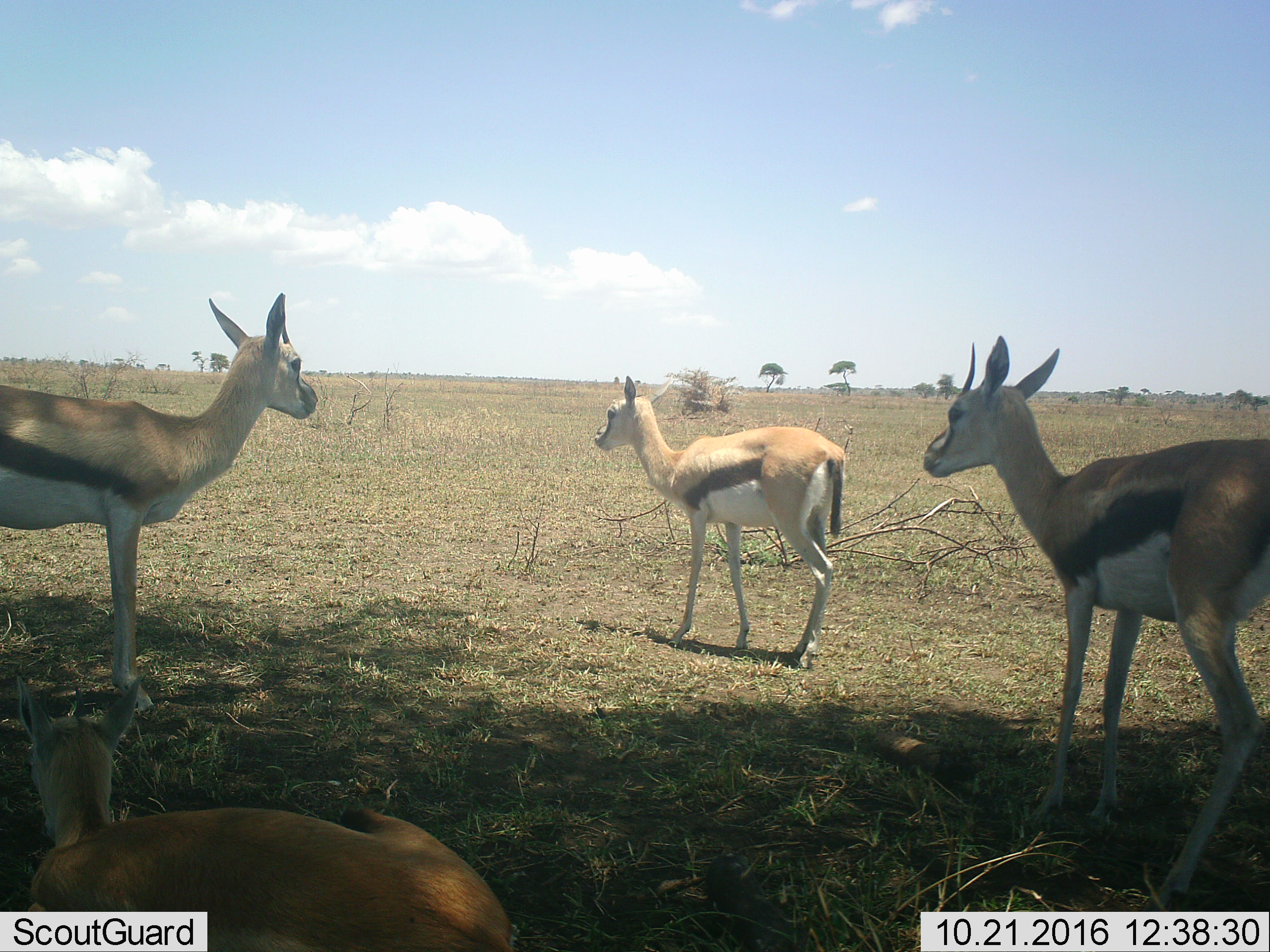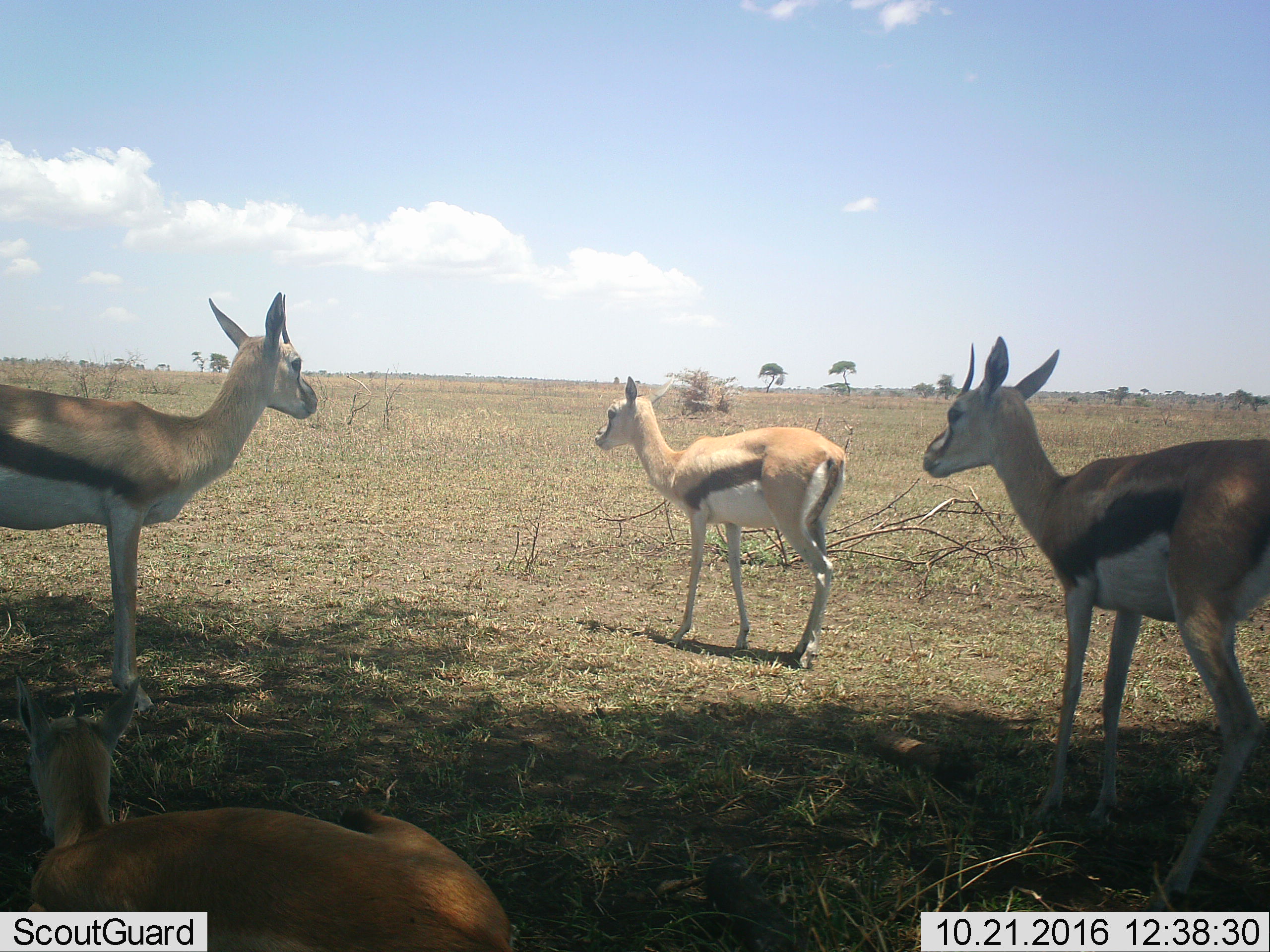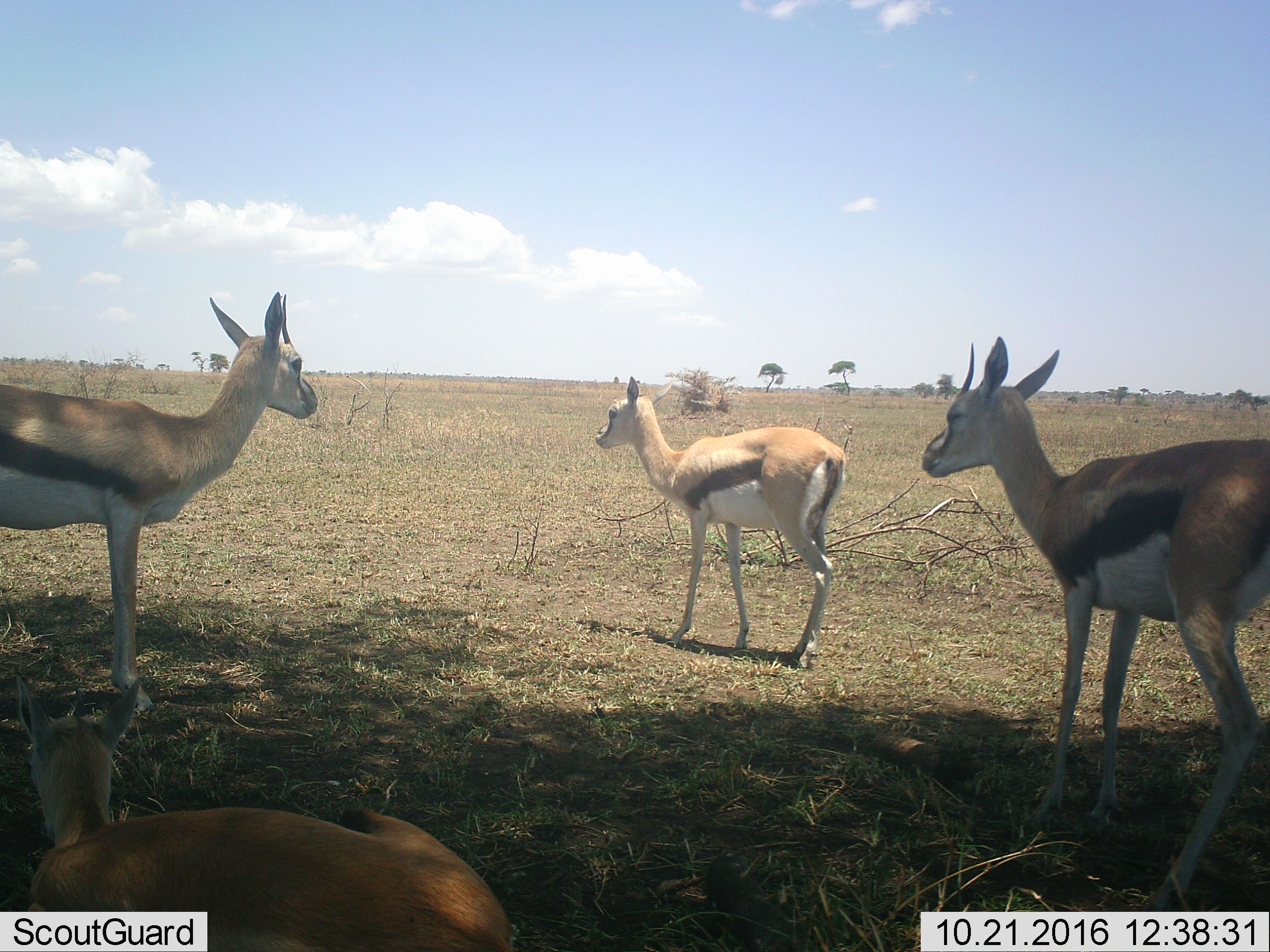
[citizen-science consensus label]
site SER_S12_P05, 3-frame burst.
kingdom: Animalia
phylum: Chordata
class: Mammalia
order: Artiodactyla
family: Bovidae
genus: Eudorcas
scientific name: Eudorcas thomsonii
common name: thomson's gazelle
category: gazellethomsons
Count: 4.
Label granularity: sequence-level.